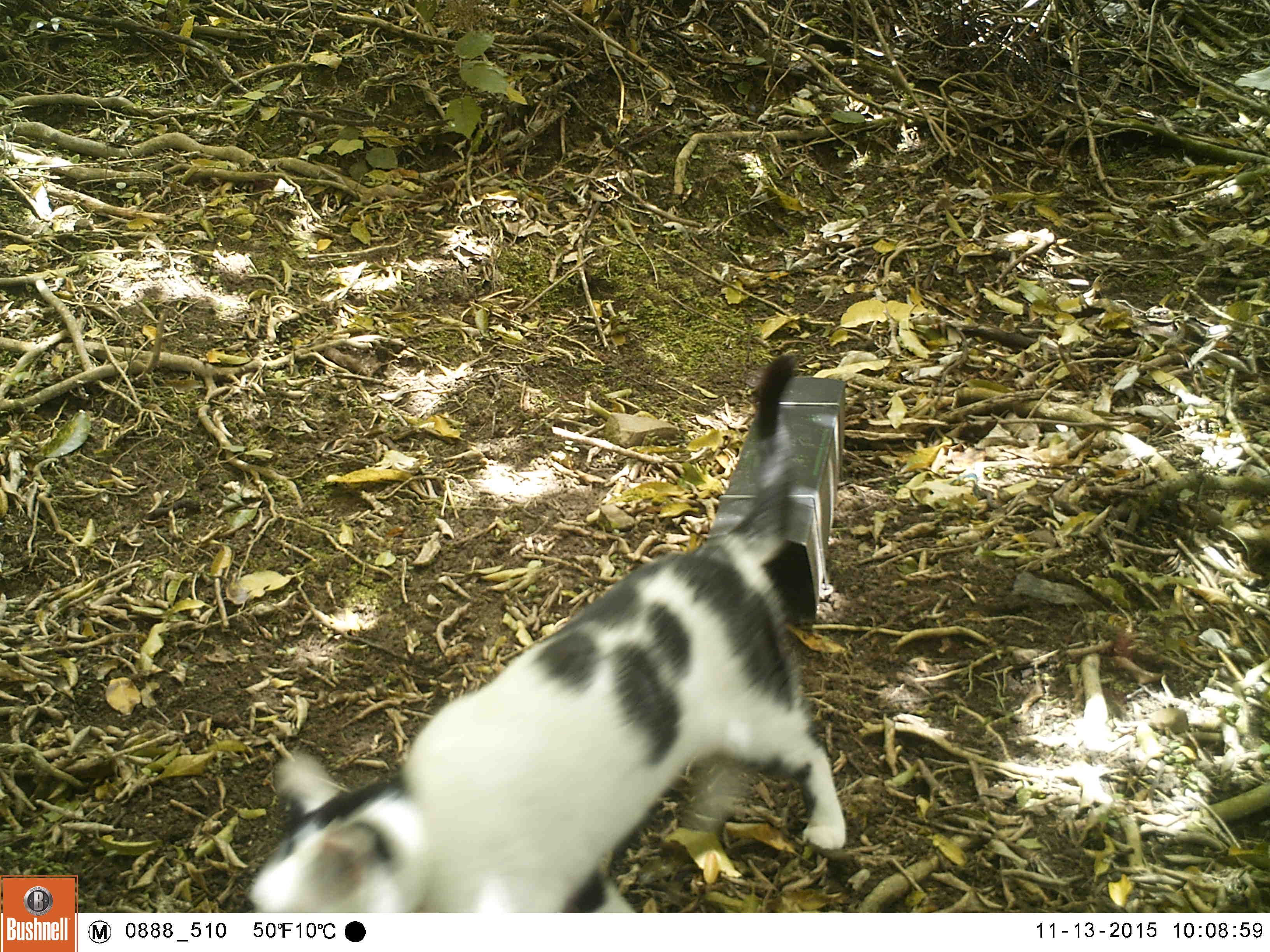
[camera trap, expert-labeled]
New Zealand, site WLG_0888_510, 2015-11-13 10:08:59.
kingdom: Animalia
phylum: Chordata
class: Mammalia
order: Carnivora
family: Felidae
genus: Felis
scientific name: Felis catus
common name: domestic cat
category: cat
Cat (domestic cat) (Felis catus).